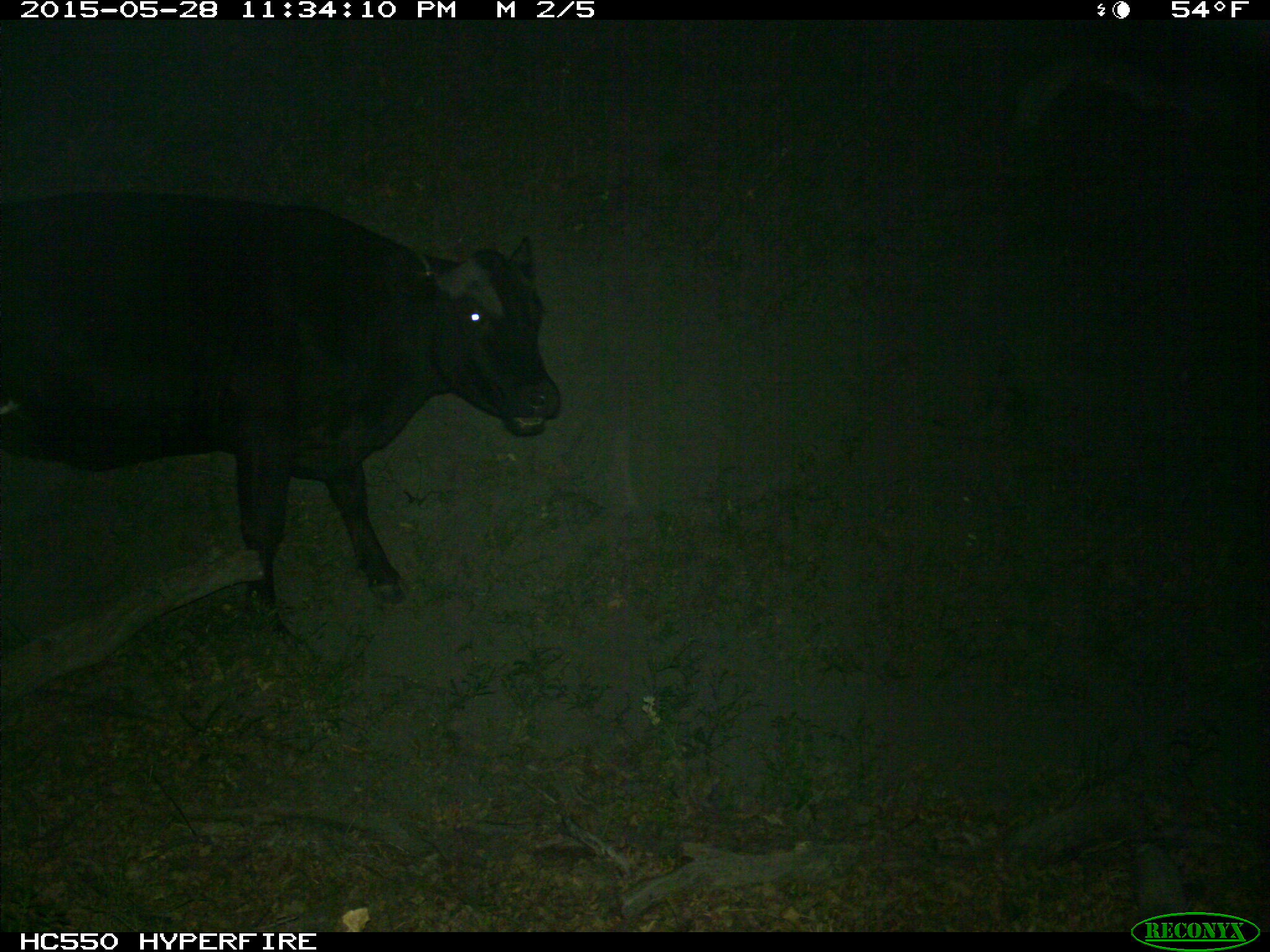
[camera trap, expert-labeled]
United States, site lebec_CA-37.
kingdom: Animalia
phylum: Chordata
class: Mammalia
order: Artiodactyla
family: Bovidae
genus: Bos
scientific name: Bos taurus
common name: domestic cow